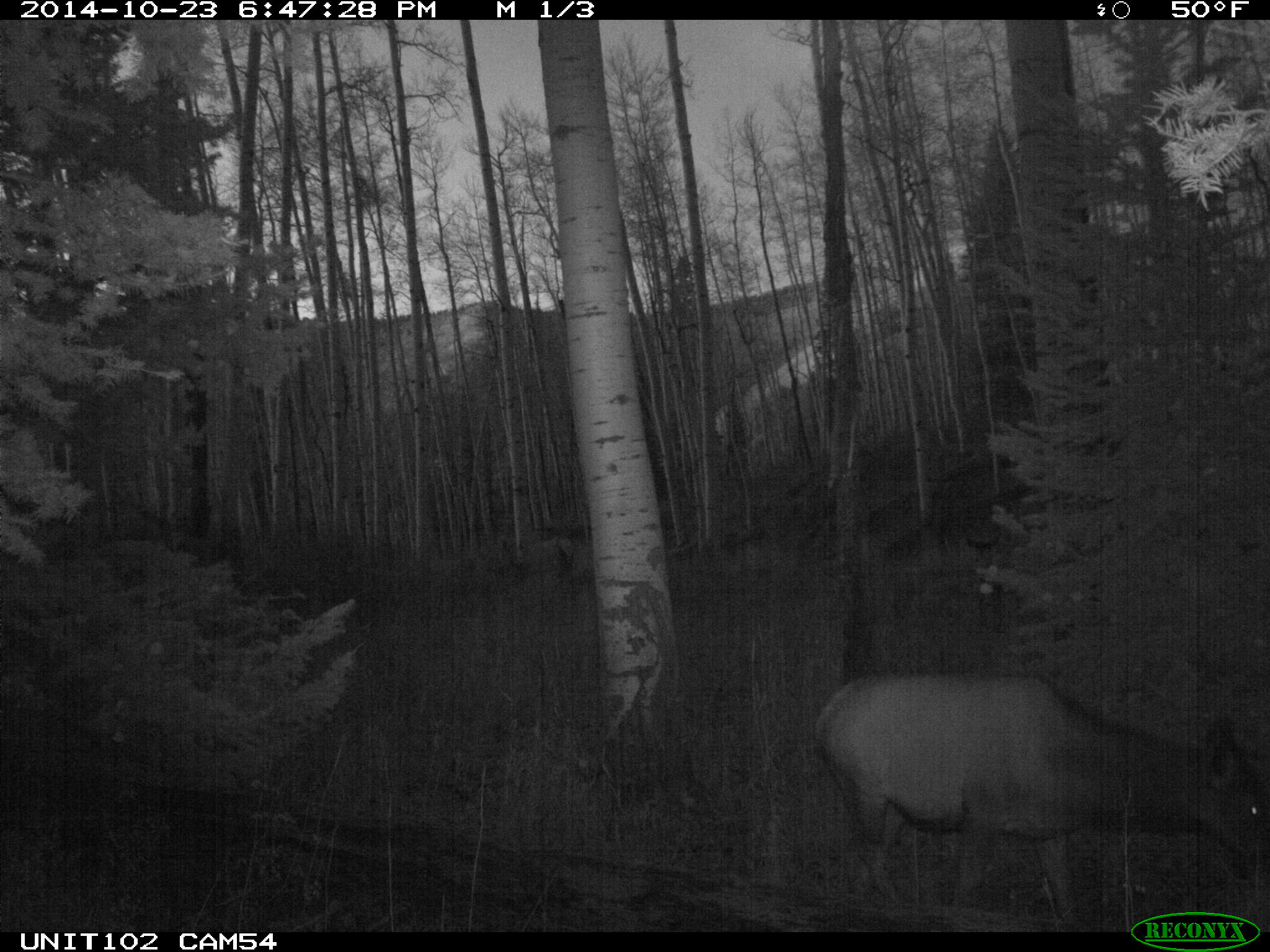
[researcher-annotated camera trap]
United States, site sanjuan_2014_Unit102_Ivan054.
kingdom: Animalia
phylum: Chordata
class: Mammalia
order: Artiodactyla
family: Cervidae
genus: Cervus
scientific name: Cervus elaphus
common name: red deer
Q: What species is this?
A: Cervus elaphus (red deer).